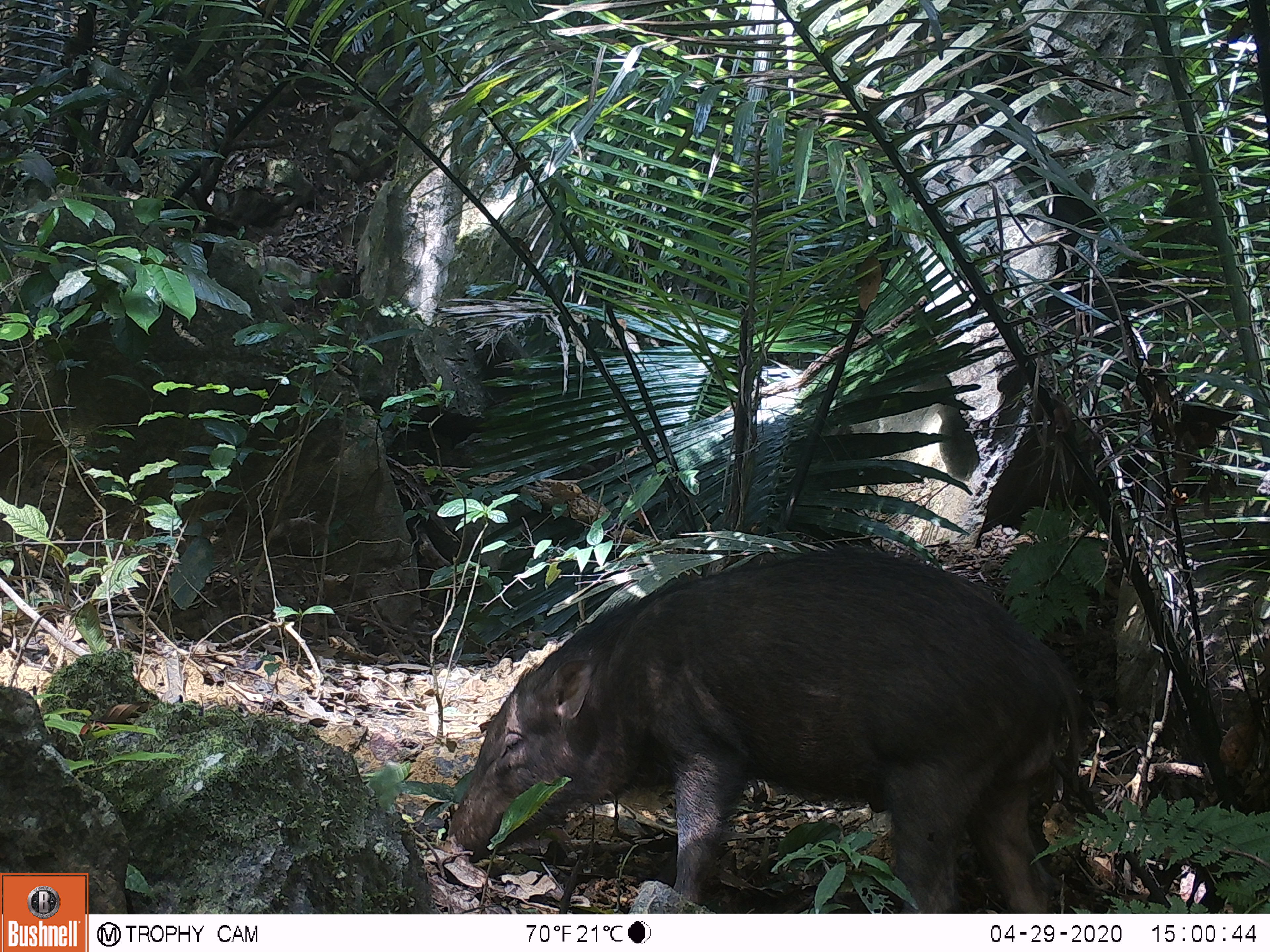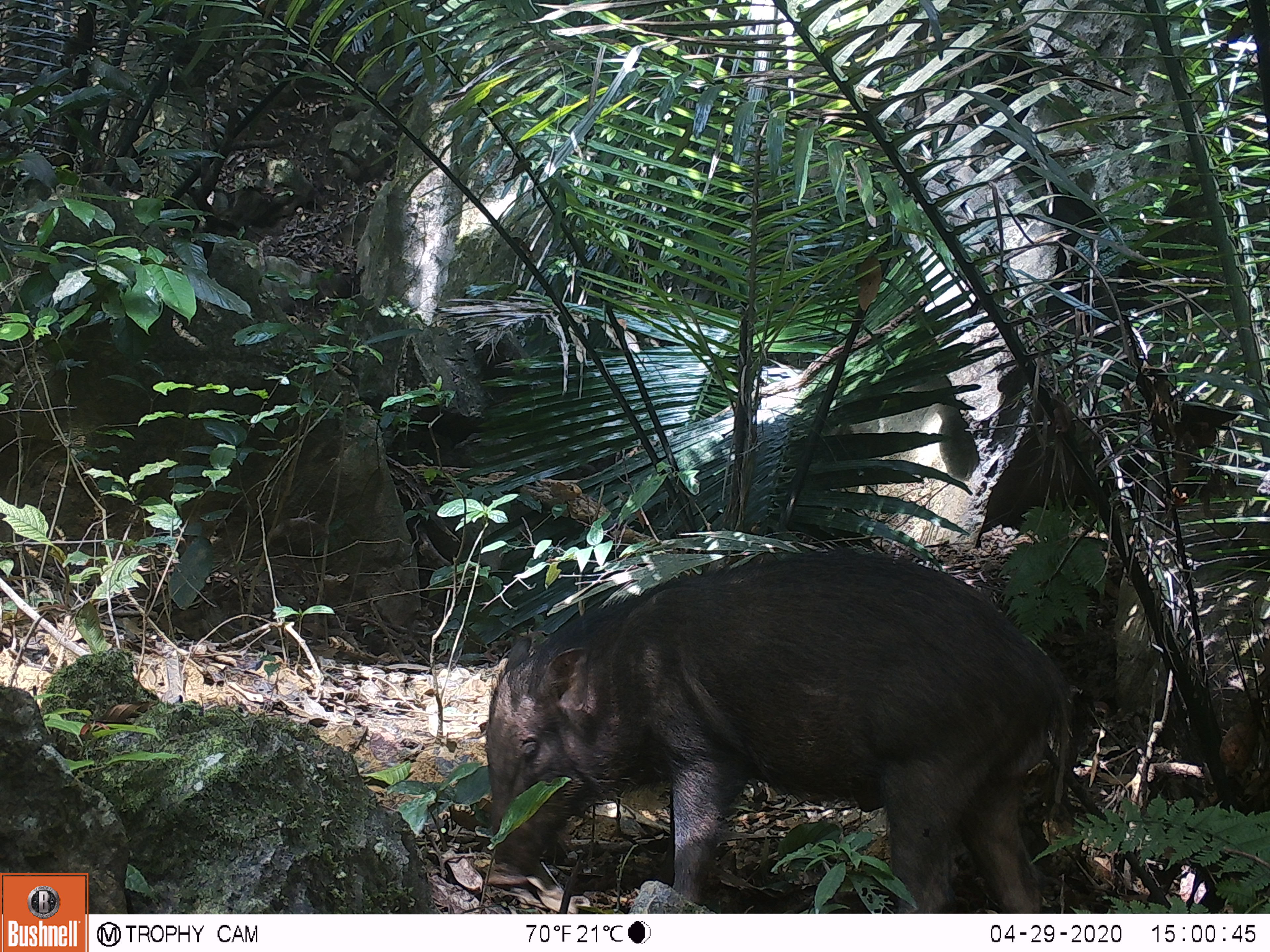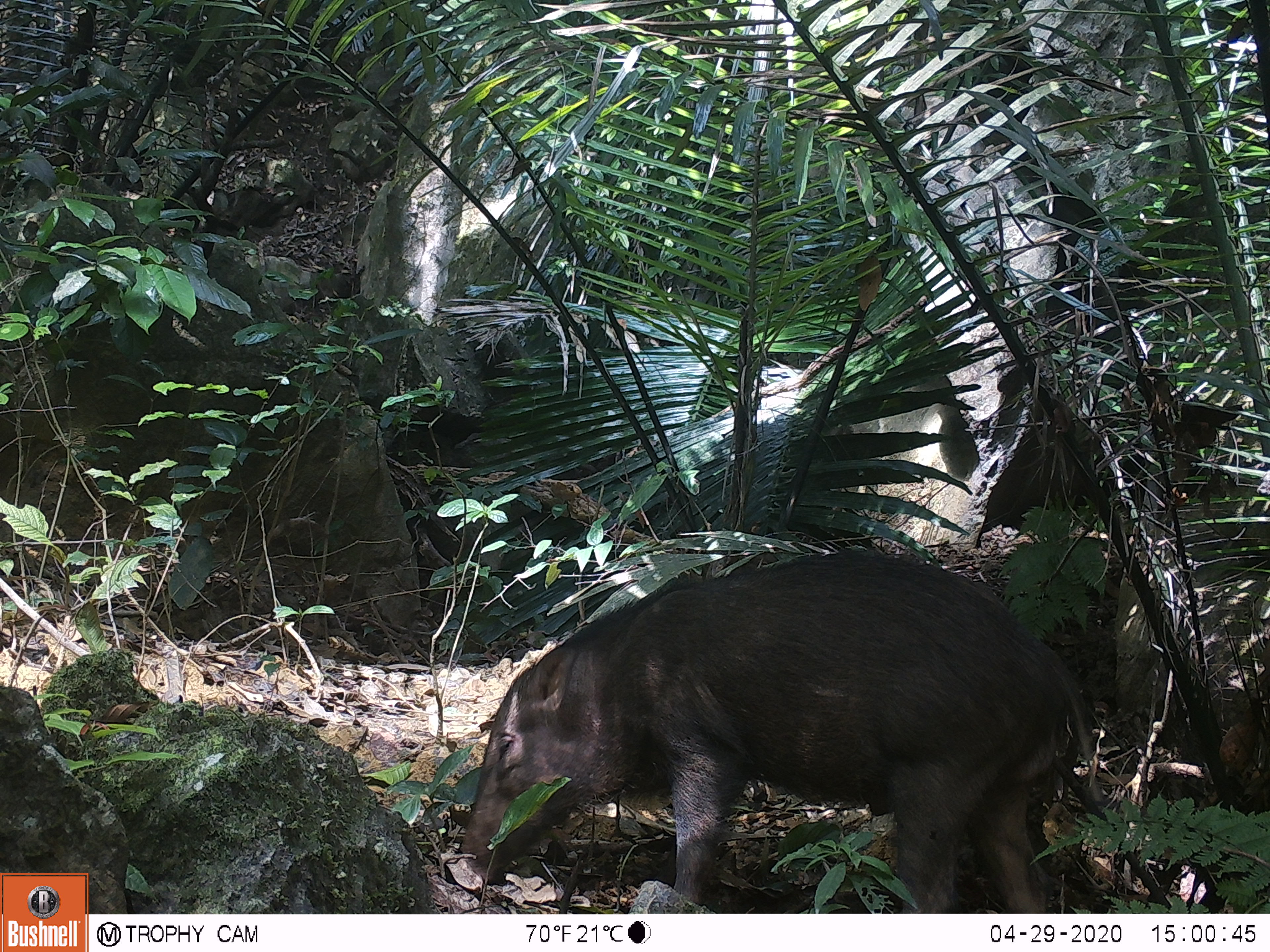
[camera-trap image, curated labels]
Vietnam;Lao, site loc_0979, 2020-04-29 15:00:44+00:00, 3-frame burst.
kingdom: Animalia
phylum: Chordata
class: Mammalia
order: Artiodactyla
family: Suidae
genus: Sus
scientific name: Sus scrofa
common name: eurasian wild pig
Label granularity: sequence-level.